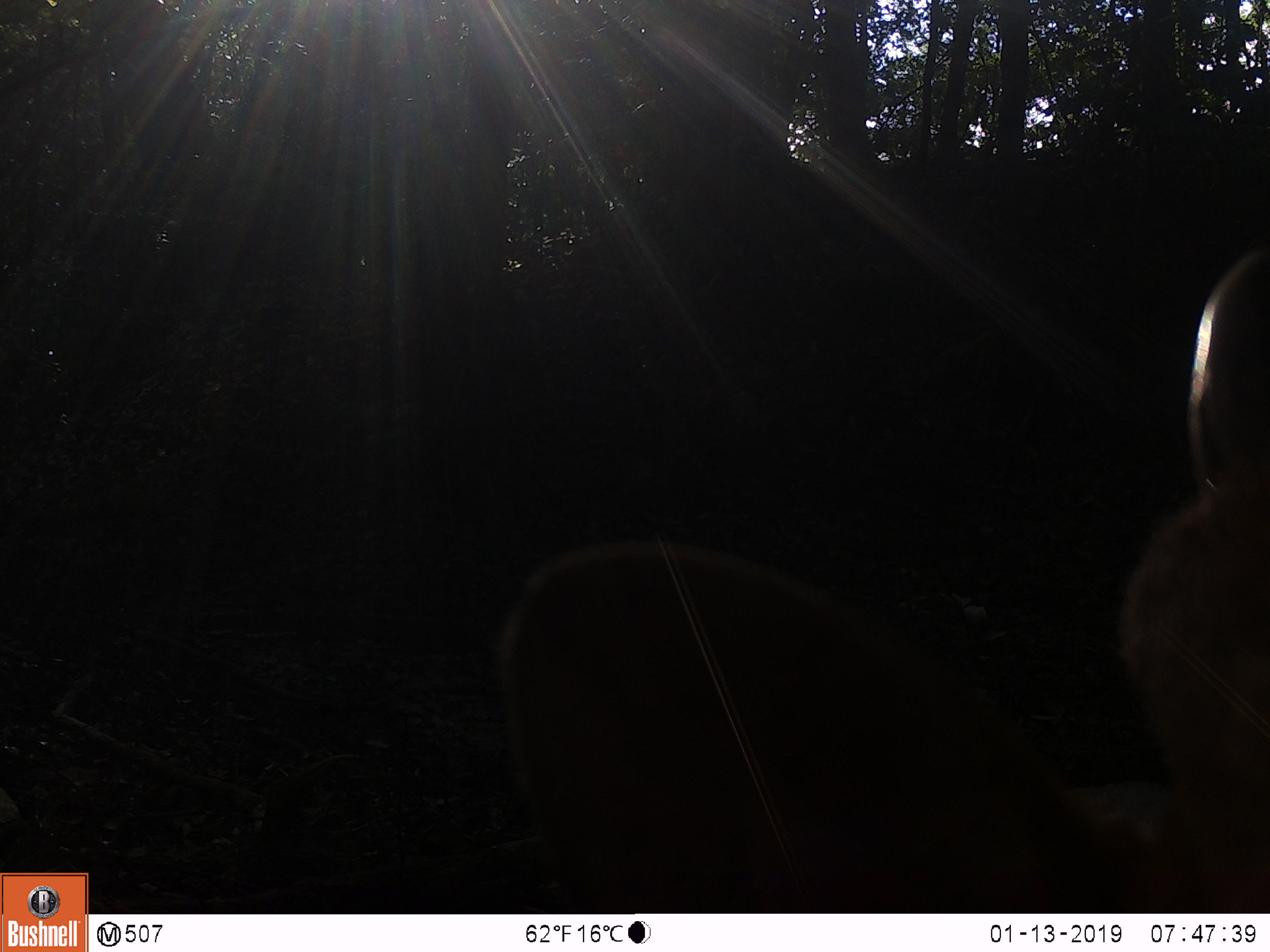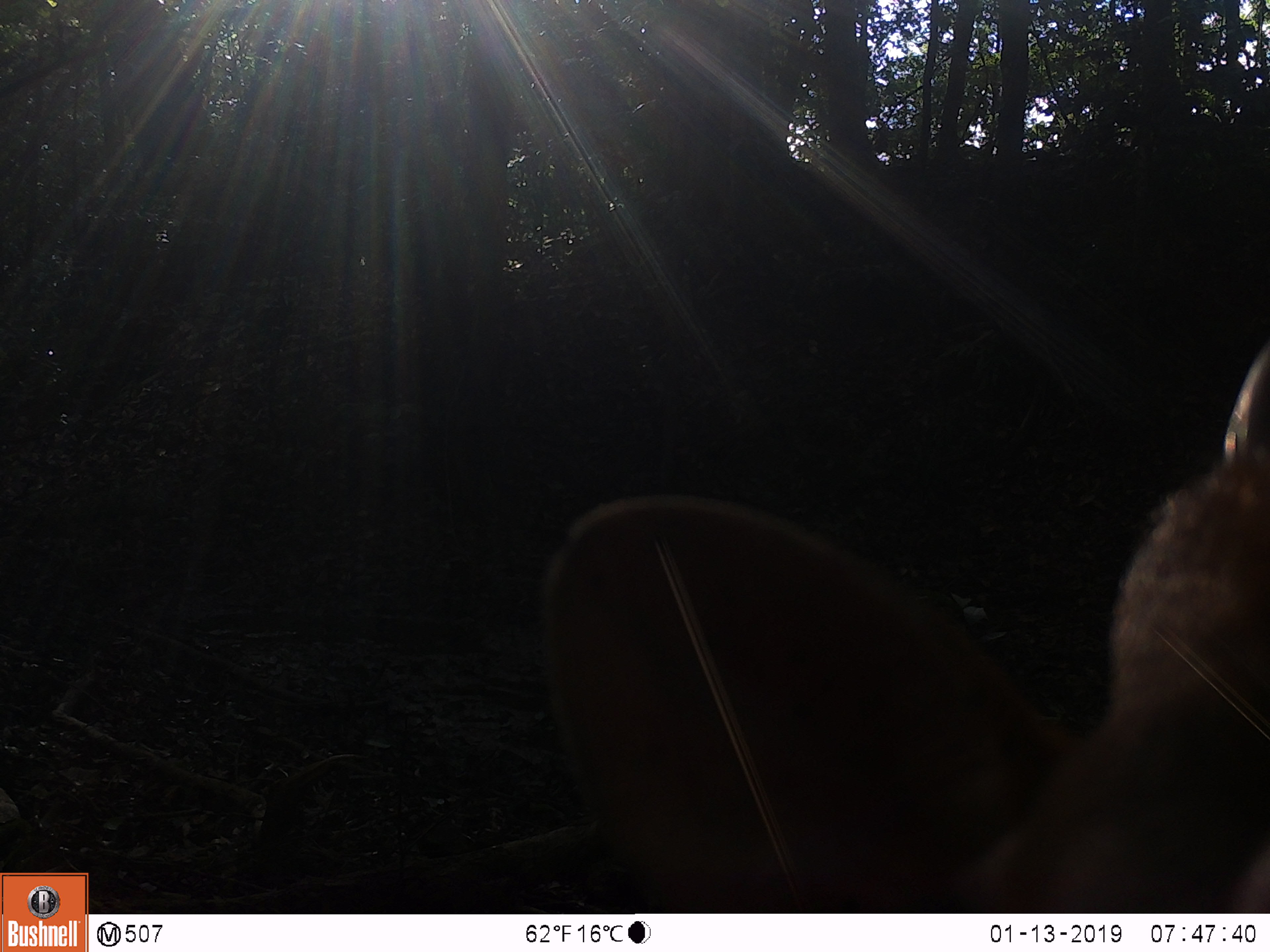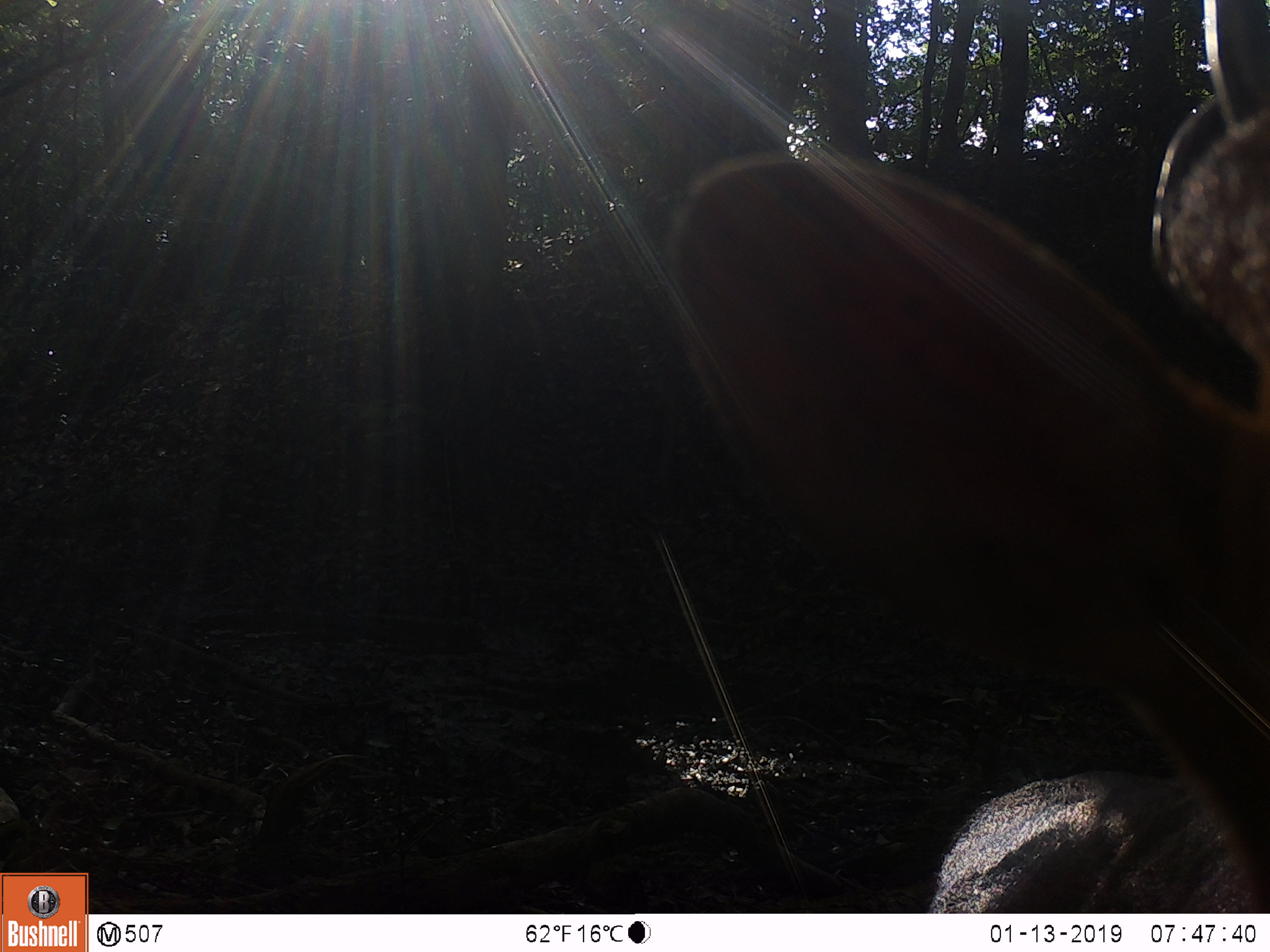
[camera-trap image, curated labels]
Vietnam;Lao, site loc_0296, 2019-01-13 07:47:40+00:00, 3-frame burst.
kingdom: Animalia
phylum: Chordata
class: Mammalia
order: Artiodactyla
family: Cervidae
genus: Rusa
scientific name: Rusa unicolor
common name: sambar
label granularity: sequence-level